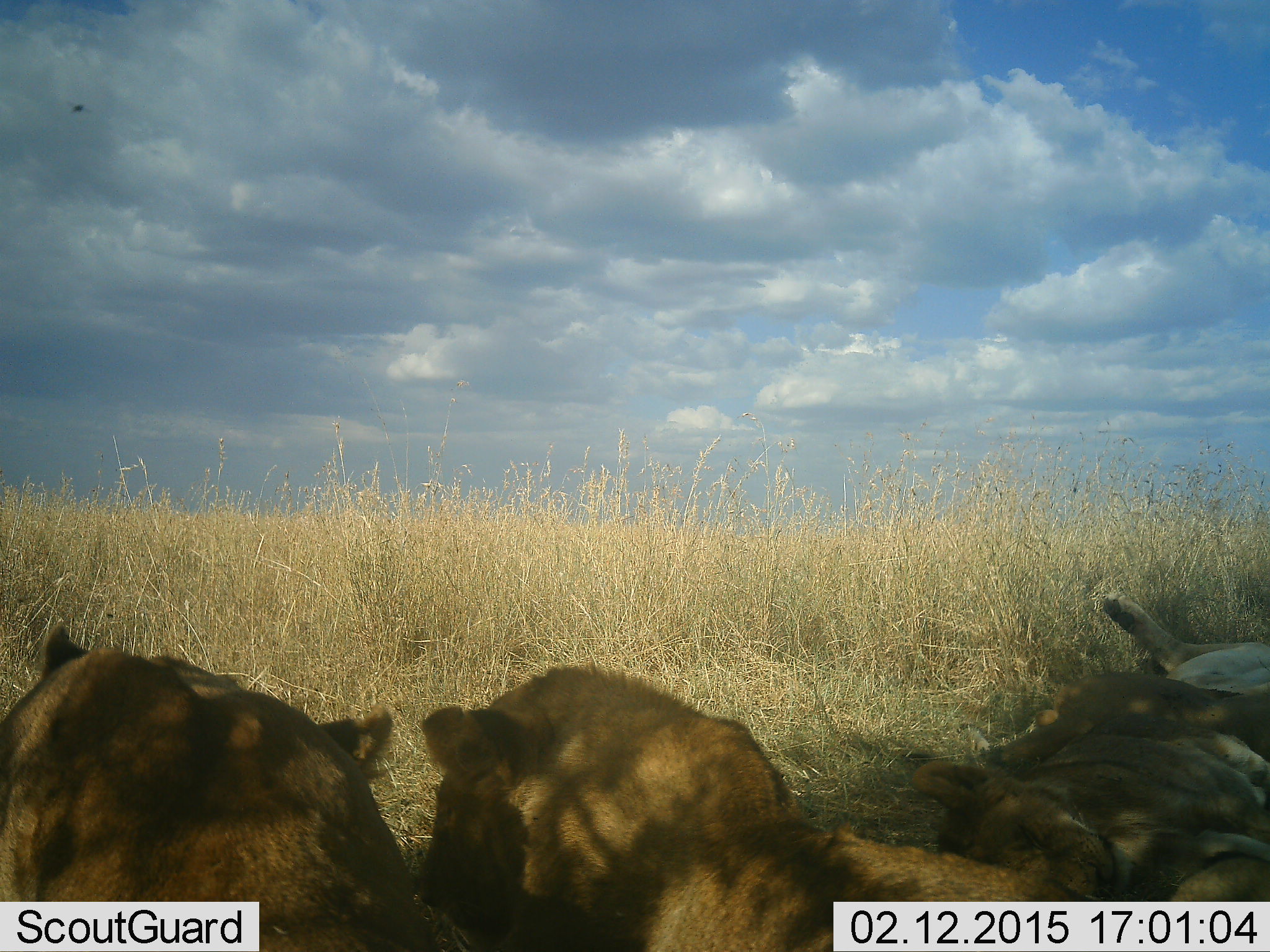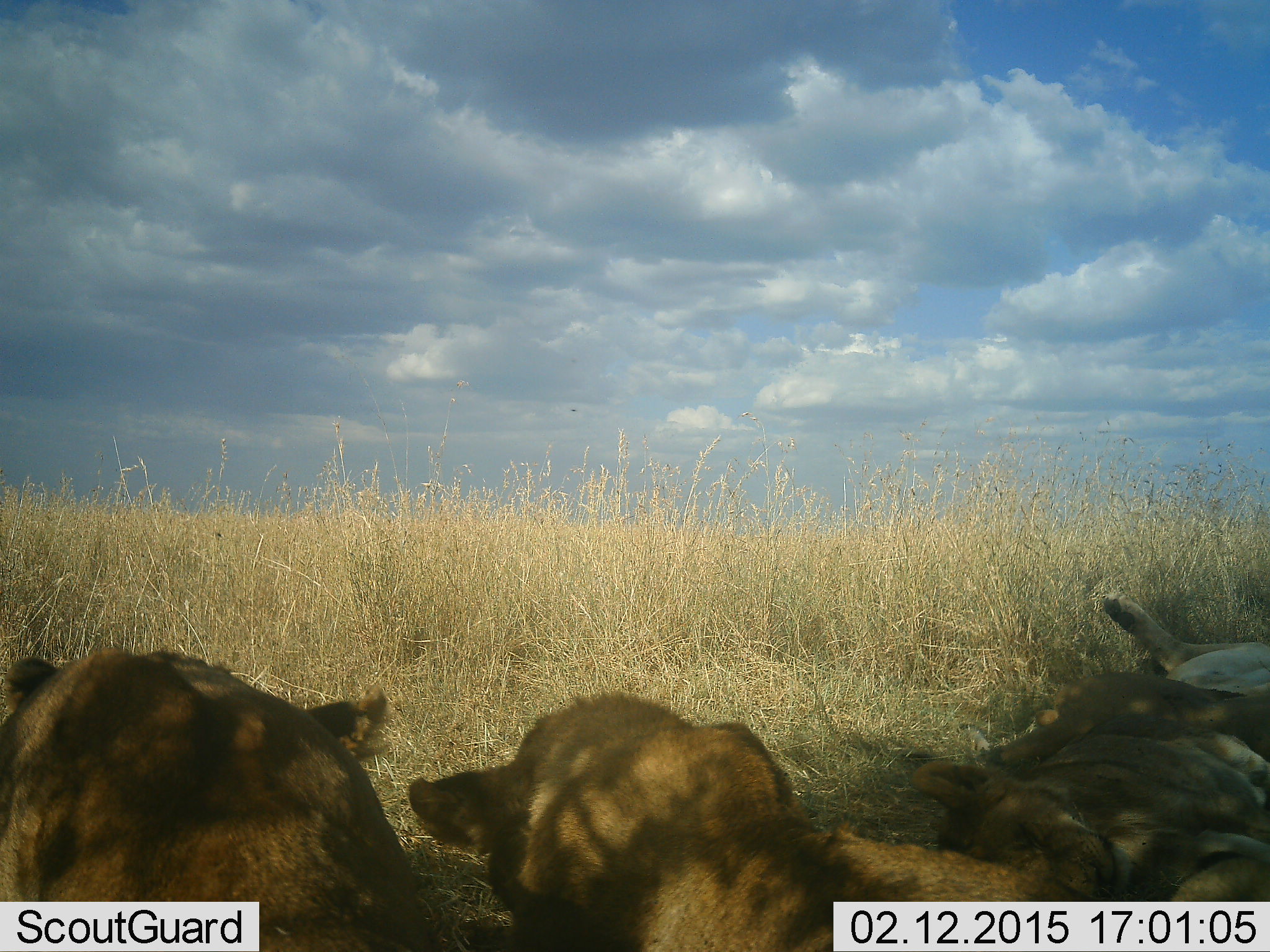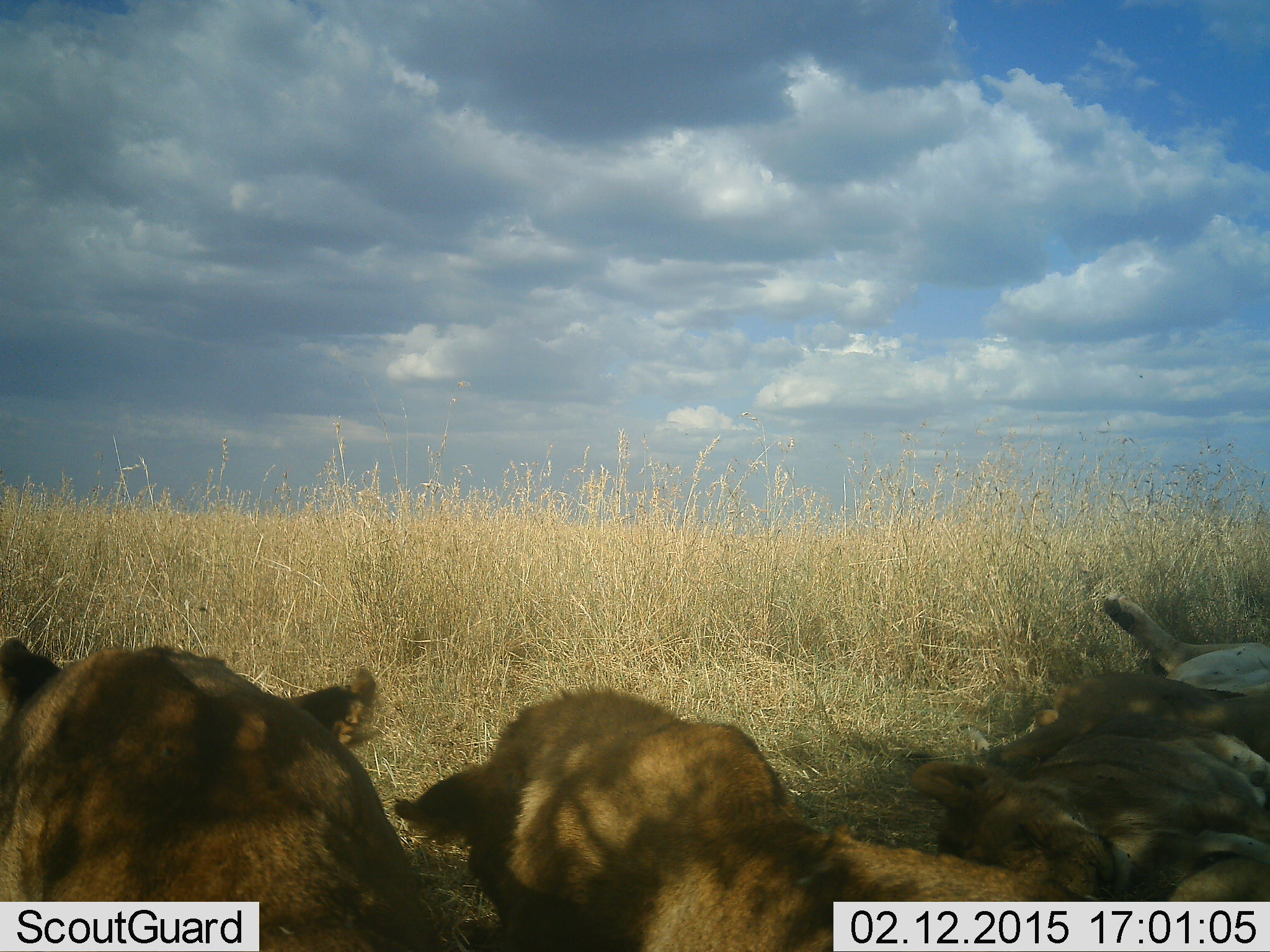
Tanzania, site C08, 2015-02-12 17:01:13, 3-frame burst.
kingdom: Animalia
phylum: Chordata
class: Mammalia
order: Carnivora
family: Felidae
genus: Panthera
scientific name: Panthera leo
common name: lion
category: lionfemale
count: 4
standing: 9%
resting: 100%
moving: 0%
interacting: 0%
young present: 9%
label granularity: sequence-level